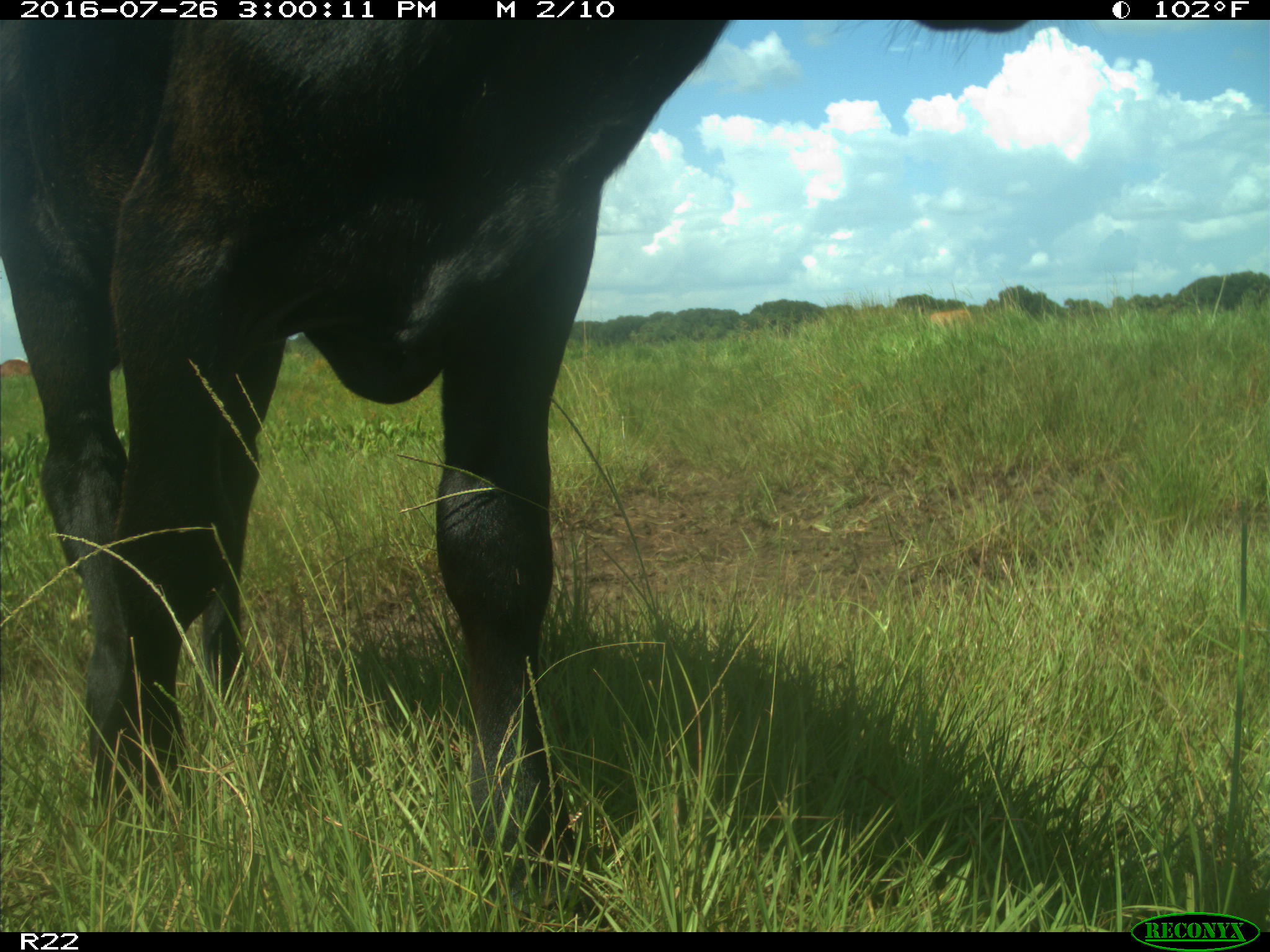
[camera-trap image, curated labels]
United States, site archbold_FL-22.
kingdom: Animalia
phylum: Chordata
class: Mammalia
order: Artiodactyla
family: Bovidae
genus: Bos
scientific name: Bos taurus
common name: domestic cow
Bos taurus (domestic cow).